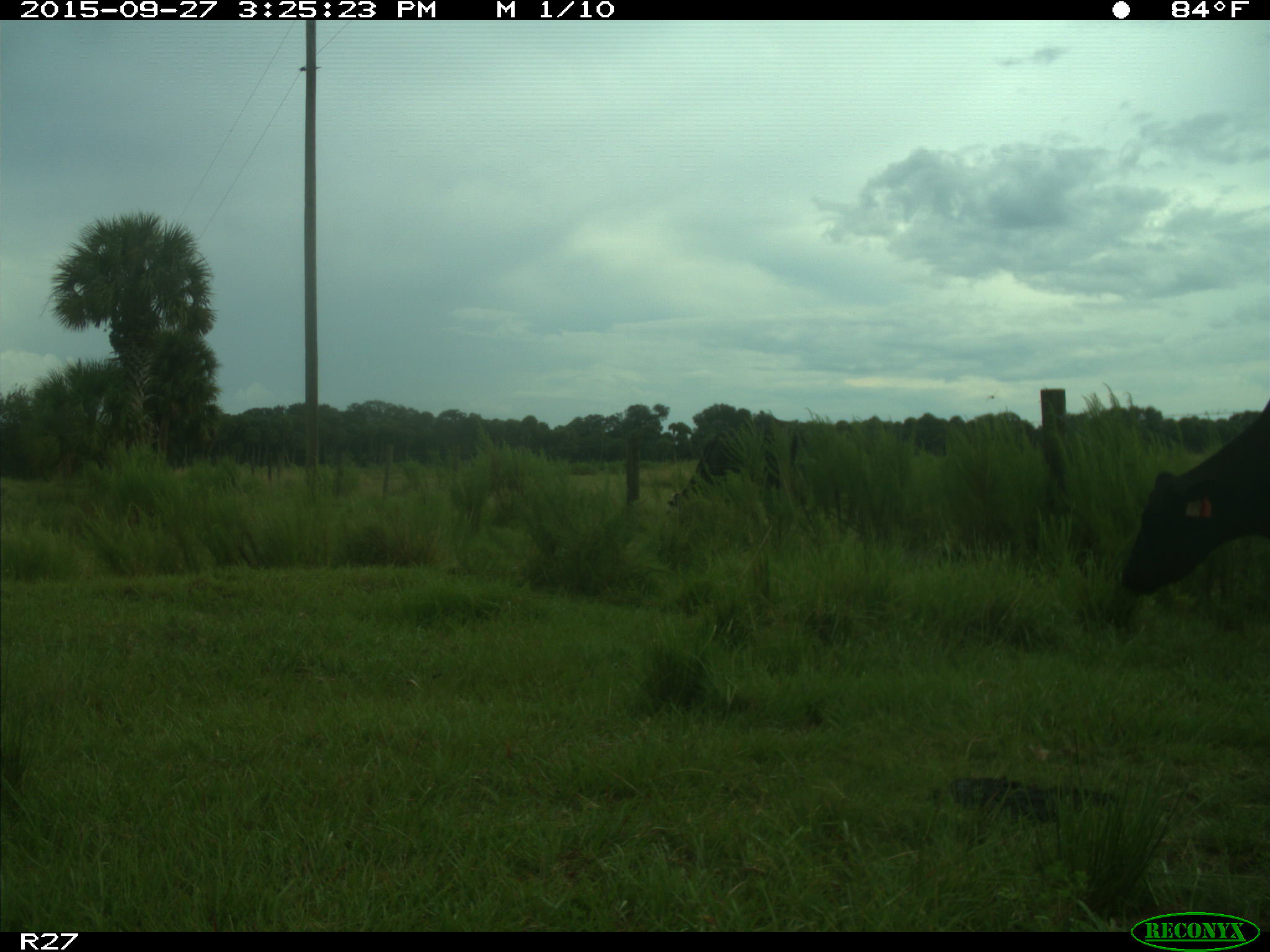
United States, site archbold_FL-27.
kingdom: Animalia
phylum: Chordata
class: Mammalia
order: Artiodactyla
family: Bovidae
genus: Bos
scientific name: Bos taurus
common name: domestic cow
Bos taurus (domestic cow).